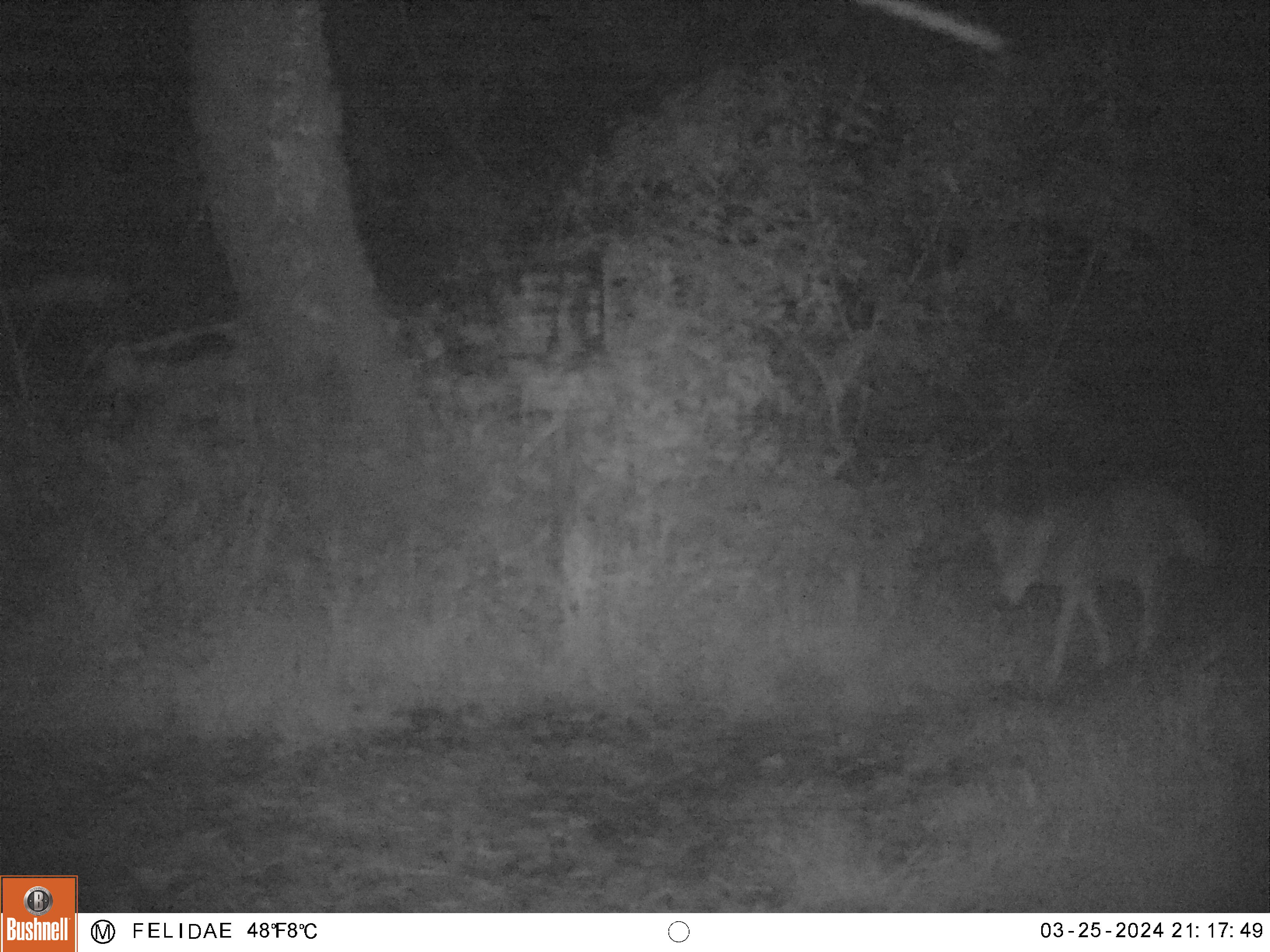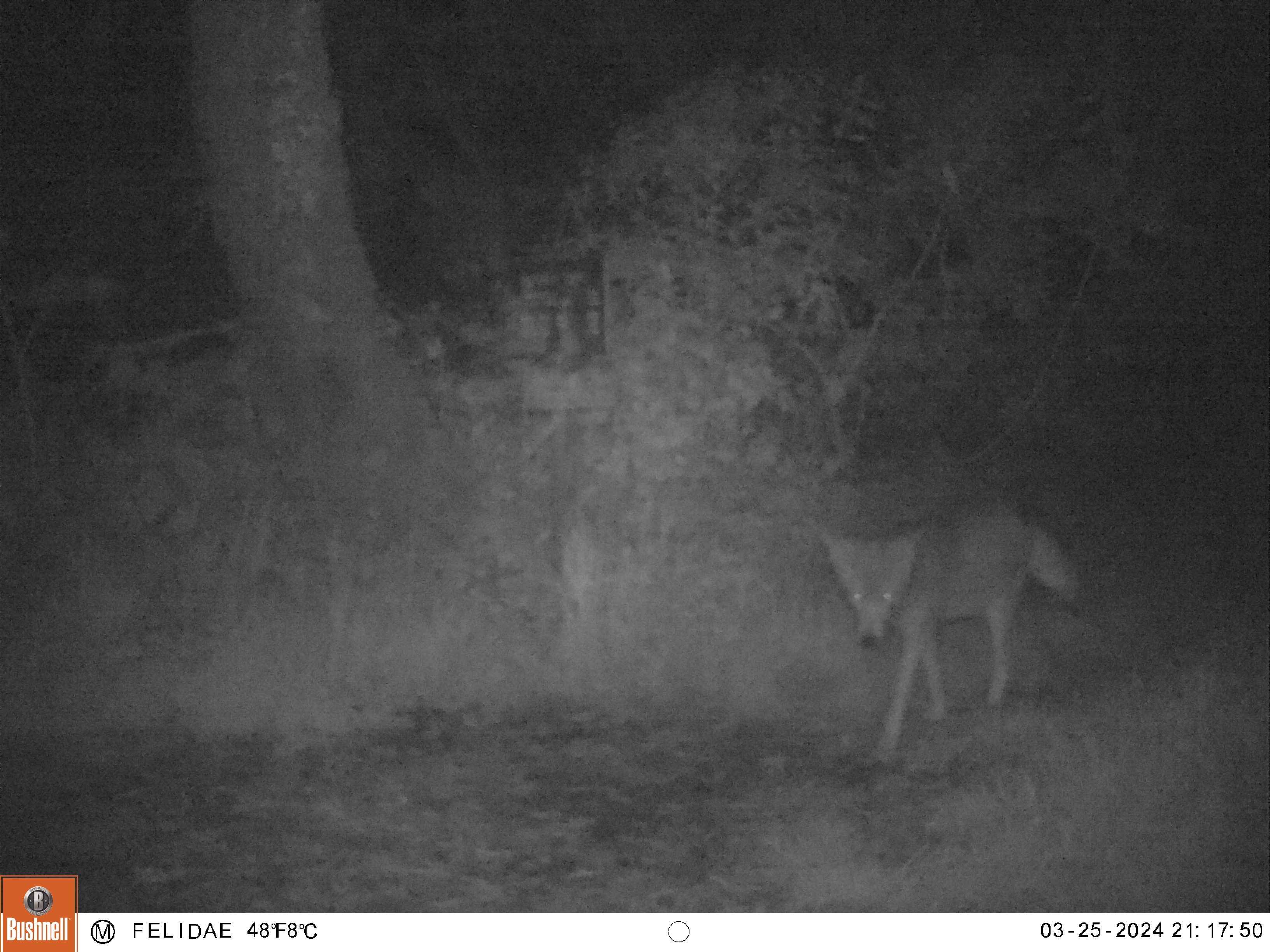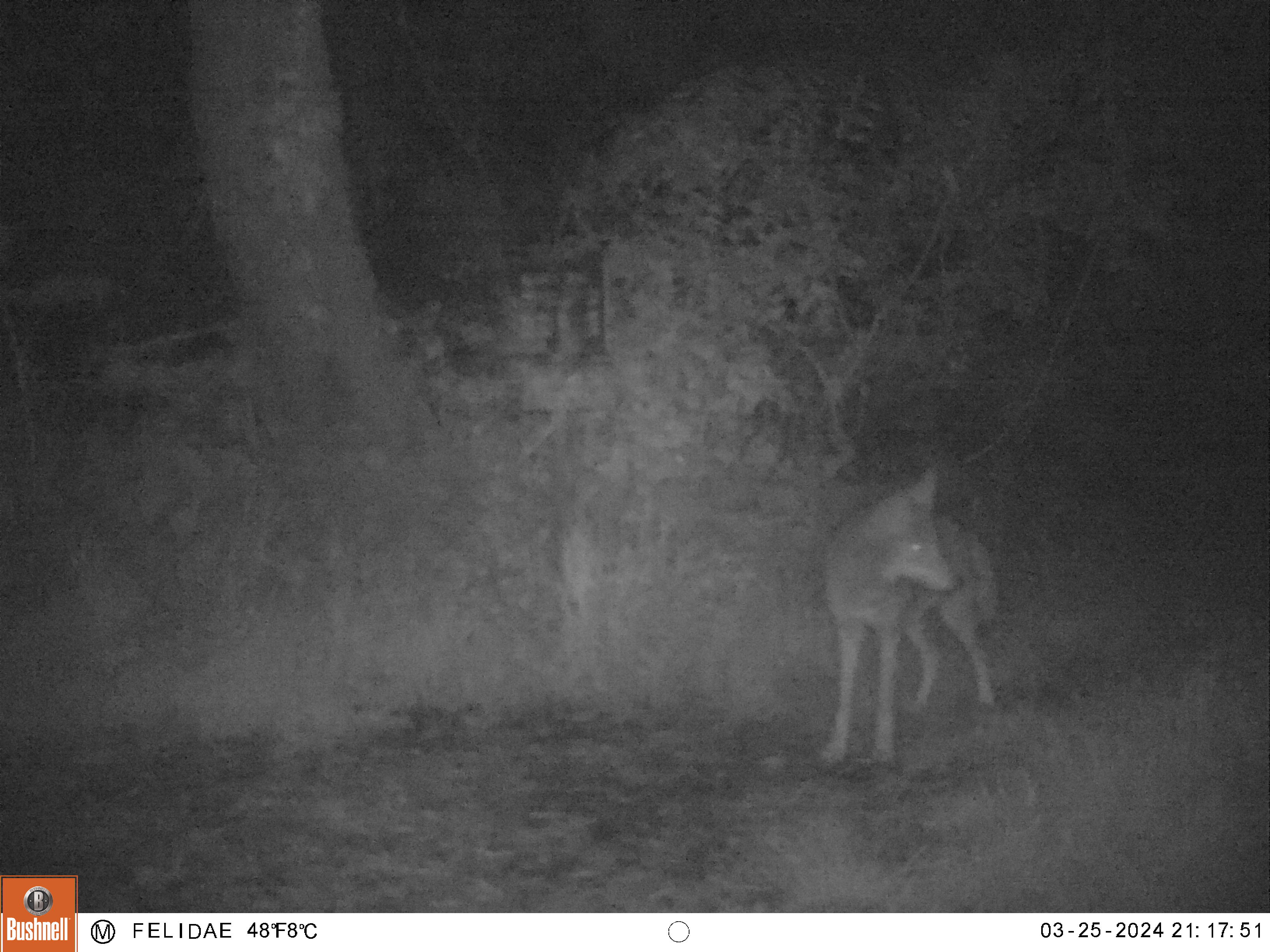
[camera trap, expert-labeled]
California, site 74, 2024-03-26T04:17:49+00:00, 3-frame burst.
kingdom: Animalia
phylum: Chordata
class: Mammalia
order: Carnivora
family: Canidae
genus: Canis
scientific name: Canis latrans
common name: coyote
Coyote (Canis latrans).